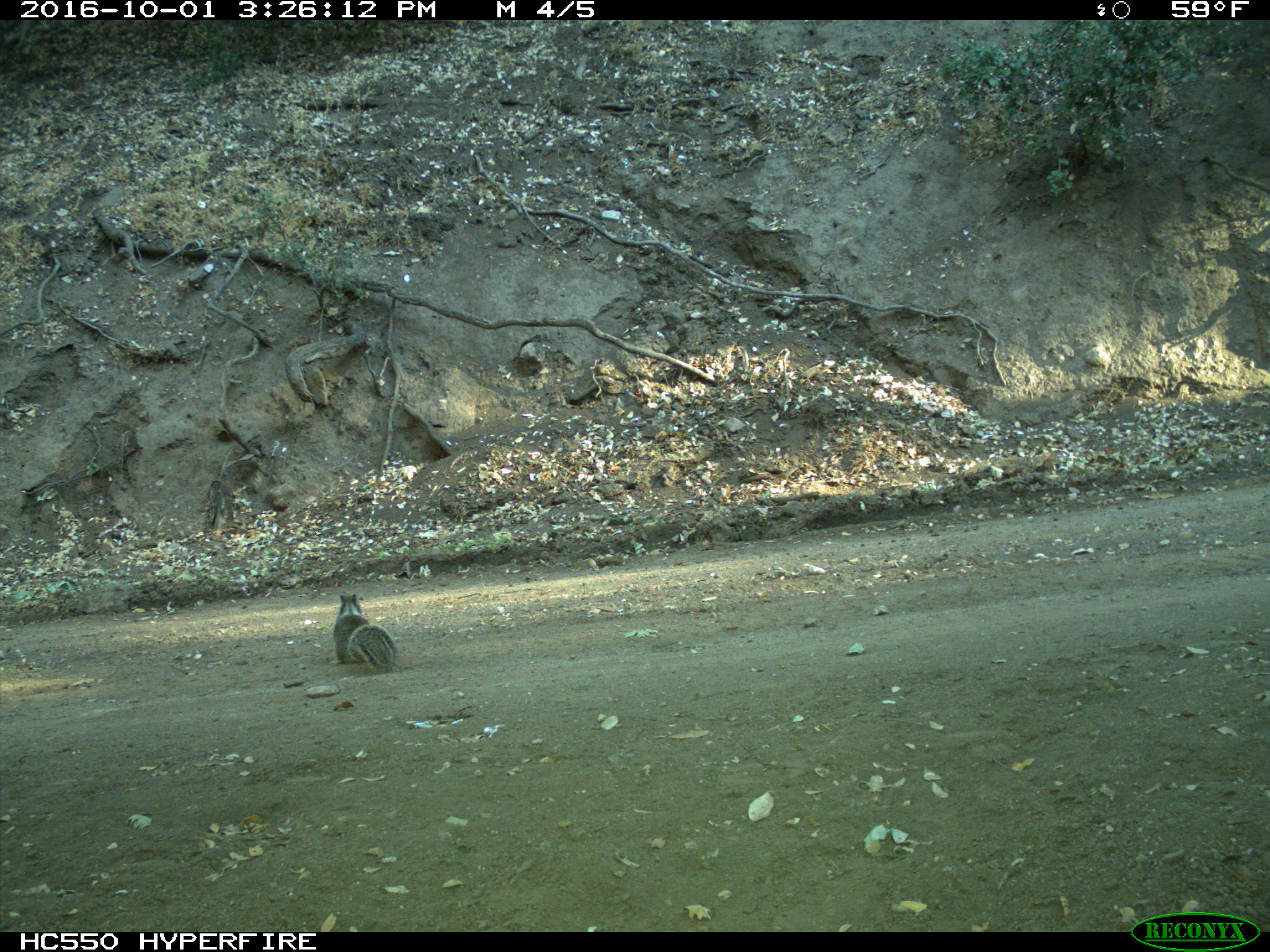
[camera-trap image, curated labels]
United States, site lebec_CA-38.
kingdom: Animalia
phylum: Chordata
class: Mammalia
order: Rodentia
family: Sciuridae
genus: Otospermophilus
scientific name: Otospermophilus beecheyi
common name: california ground squirrel